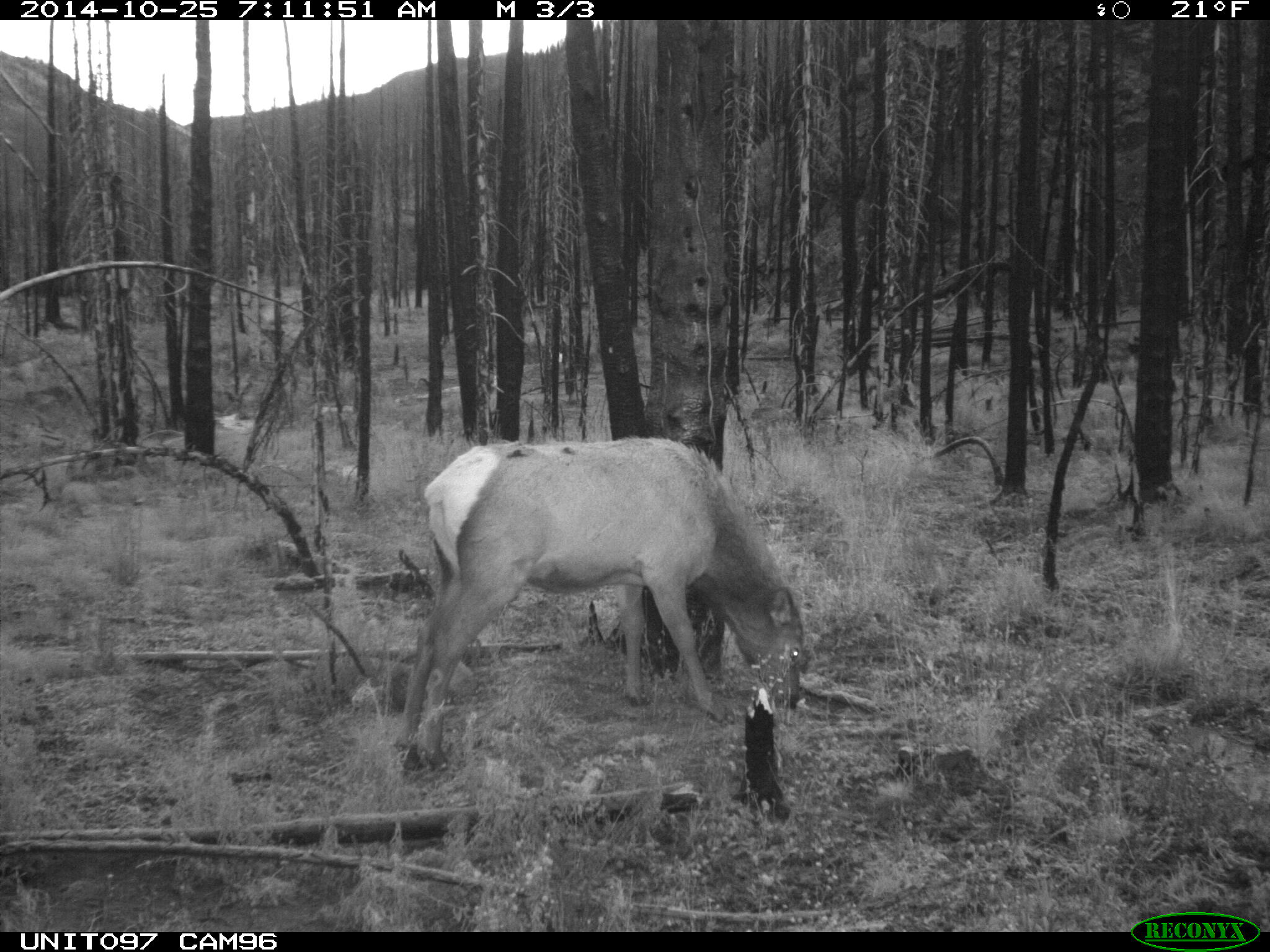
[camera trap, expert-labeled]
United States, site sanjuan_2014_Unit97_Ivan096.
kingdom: Animalia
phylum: Chordata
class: Mammalia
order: Artiodactyla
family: Cervidae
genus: Cervus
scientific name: Cervus elaphus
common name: red deer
Cervus elaphus (red deer).